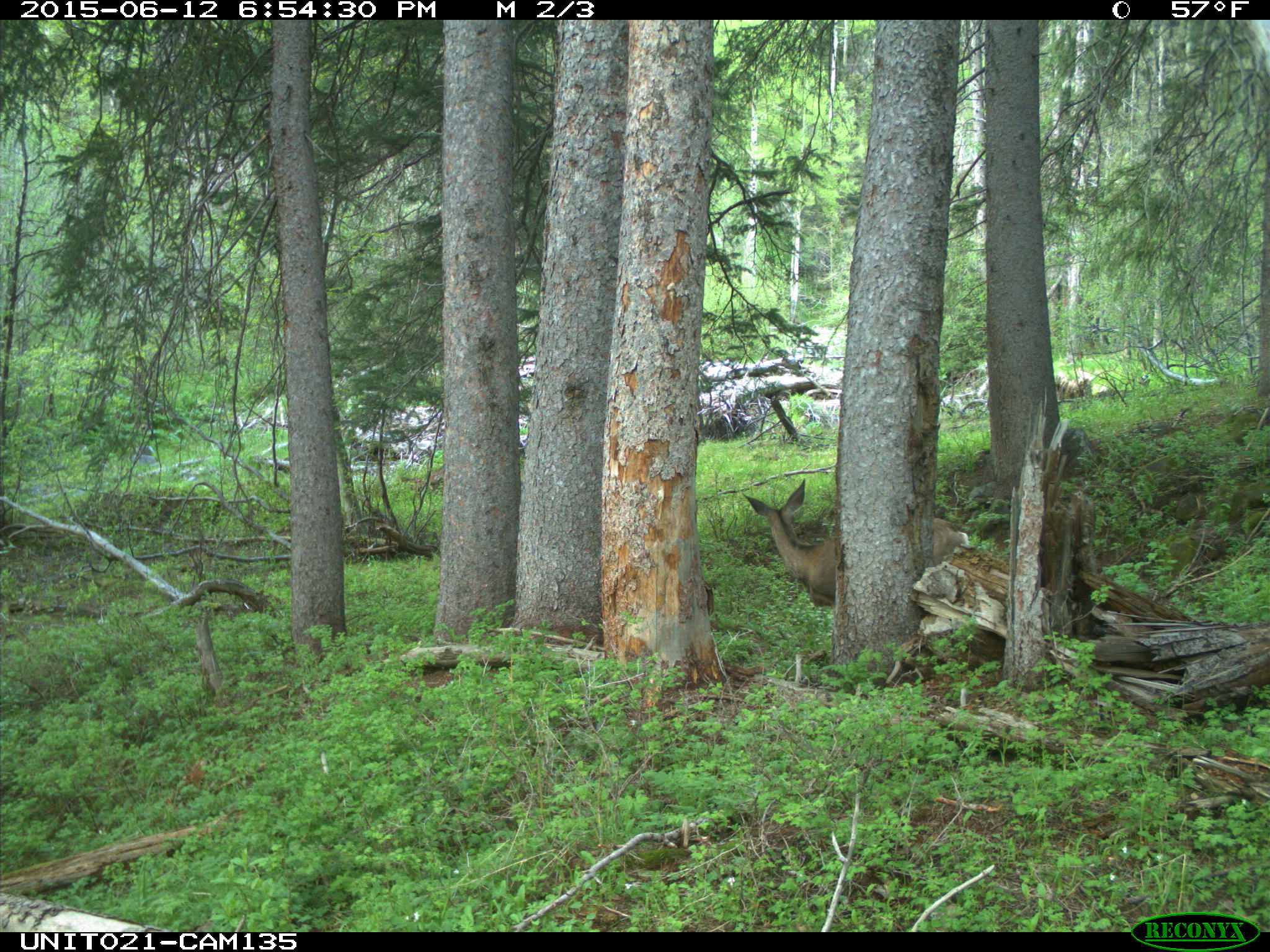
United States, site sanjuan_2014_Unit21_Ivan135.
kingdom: Animalia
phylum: Chordata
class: Mammalia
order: Artiodactyla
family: Cervidae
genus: Odocoileus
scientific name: Odocoileus hemionus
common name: mule deer